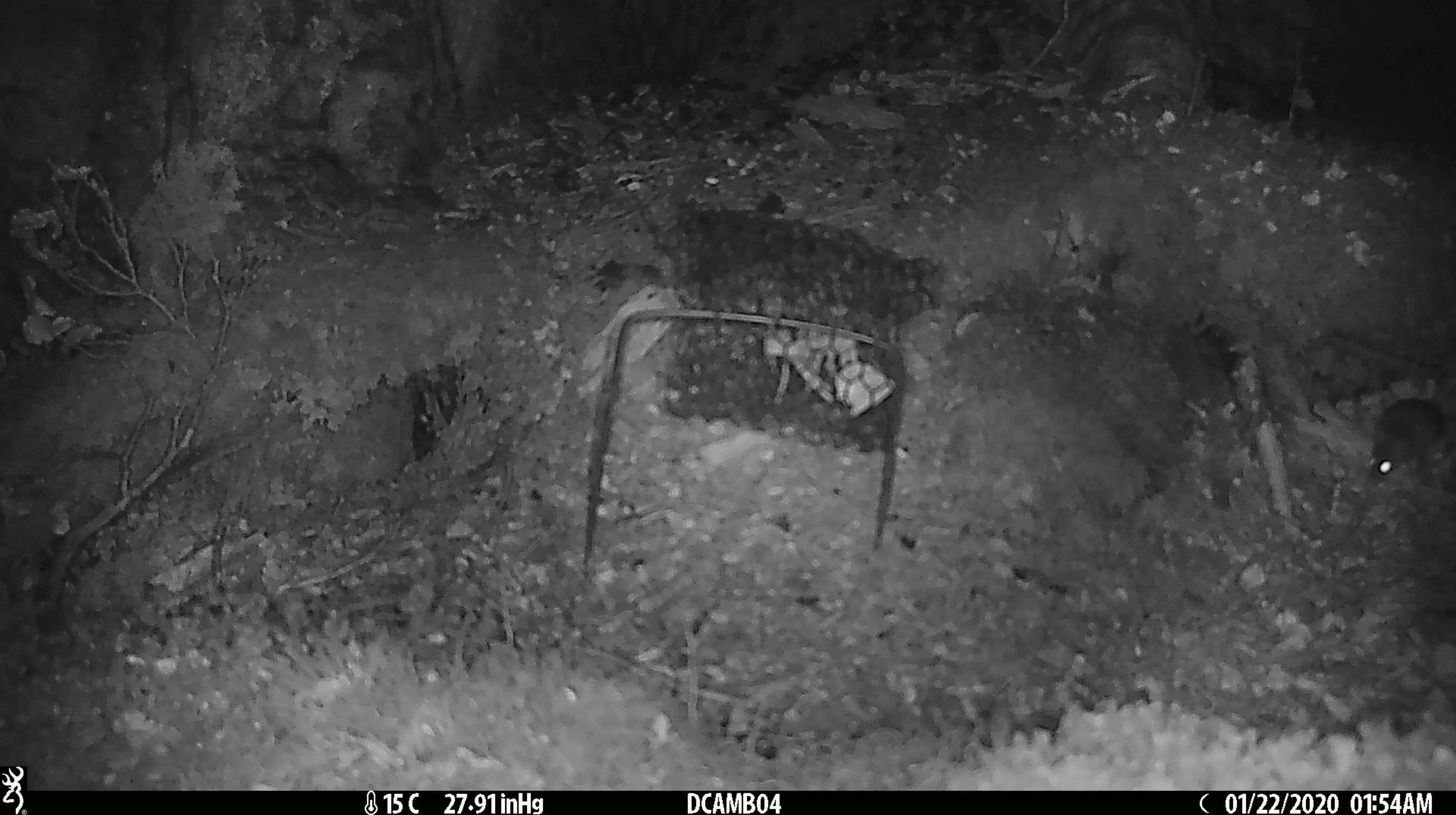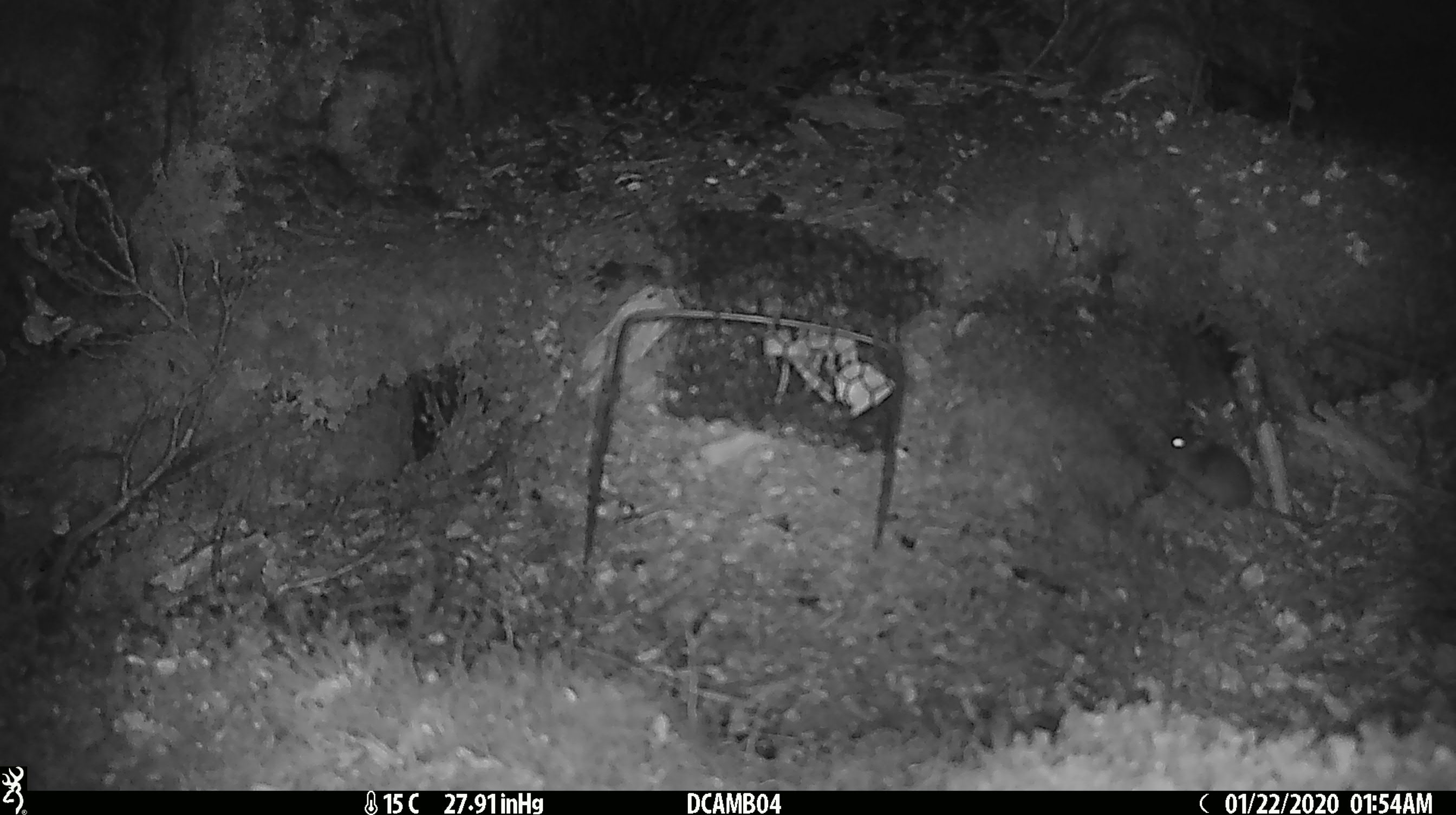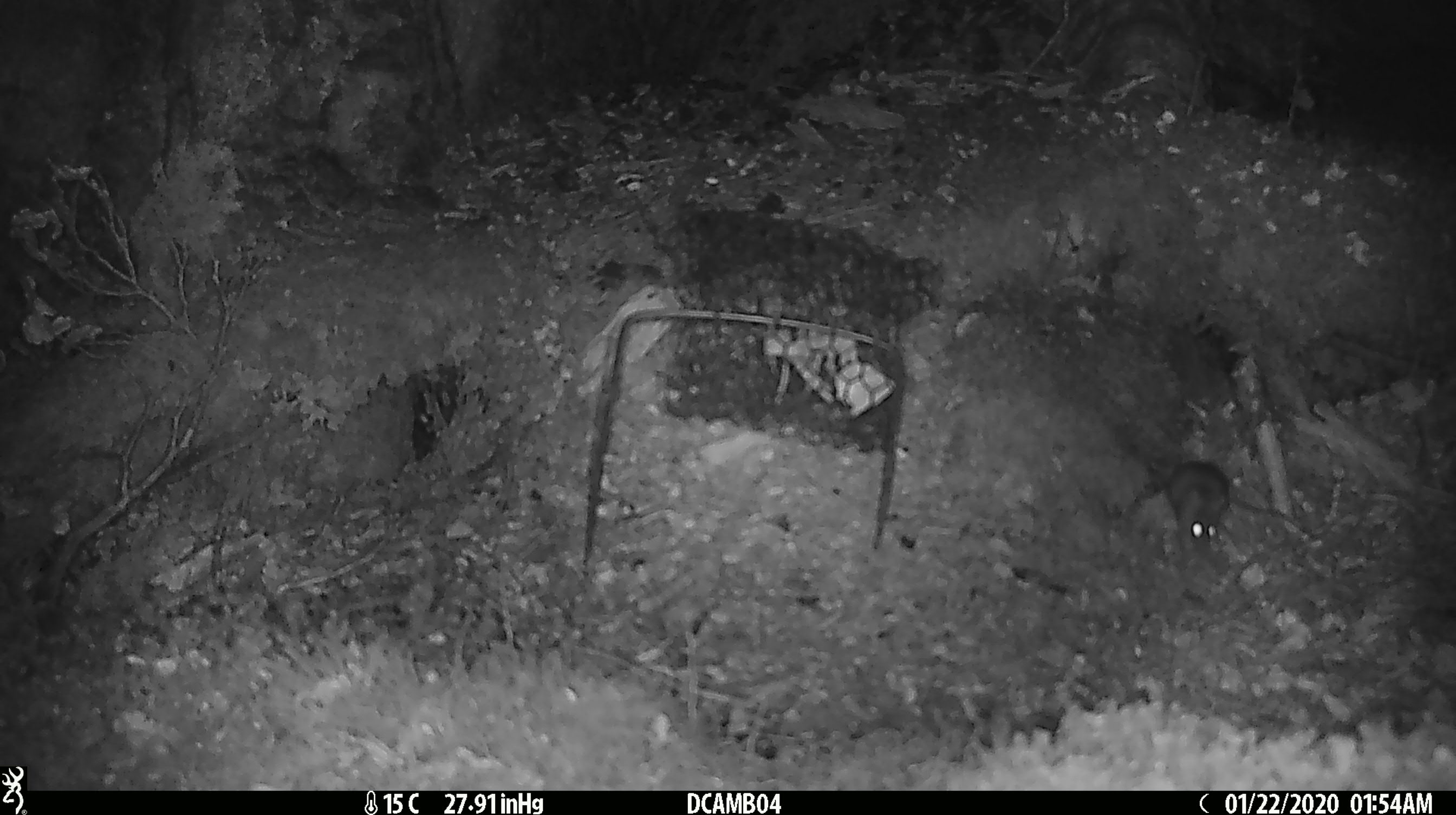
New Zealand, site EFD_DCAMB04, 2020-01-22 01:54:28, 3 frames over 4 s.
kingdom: Animalia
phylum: Chordata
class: Mammalia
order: Rodentia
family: Muridae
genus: Mus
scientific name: Mus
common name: mouse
Mouse (Mus).